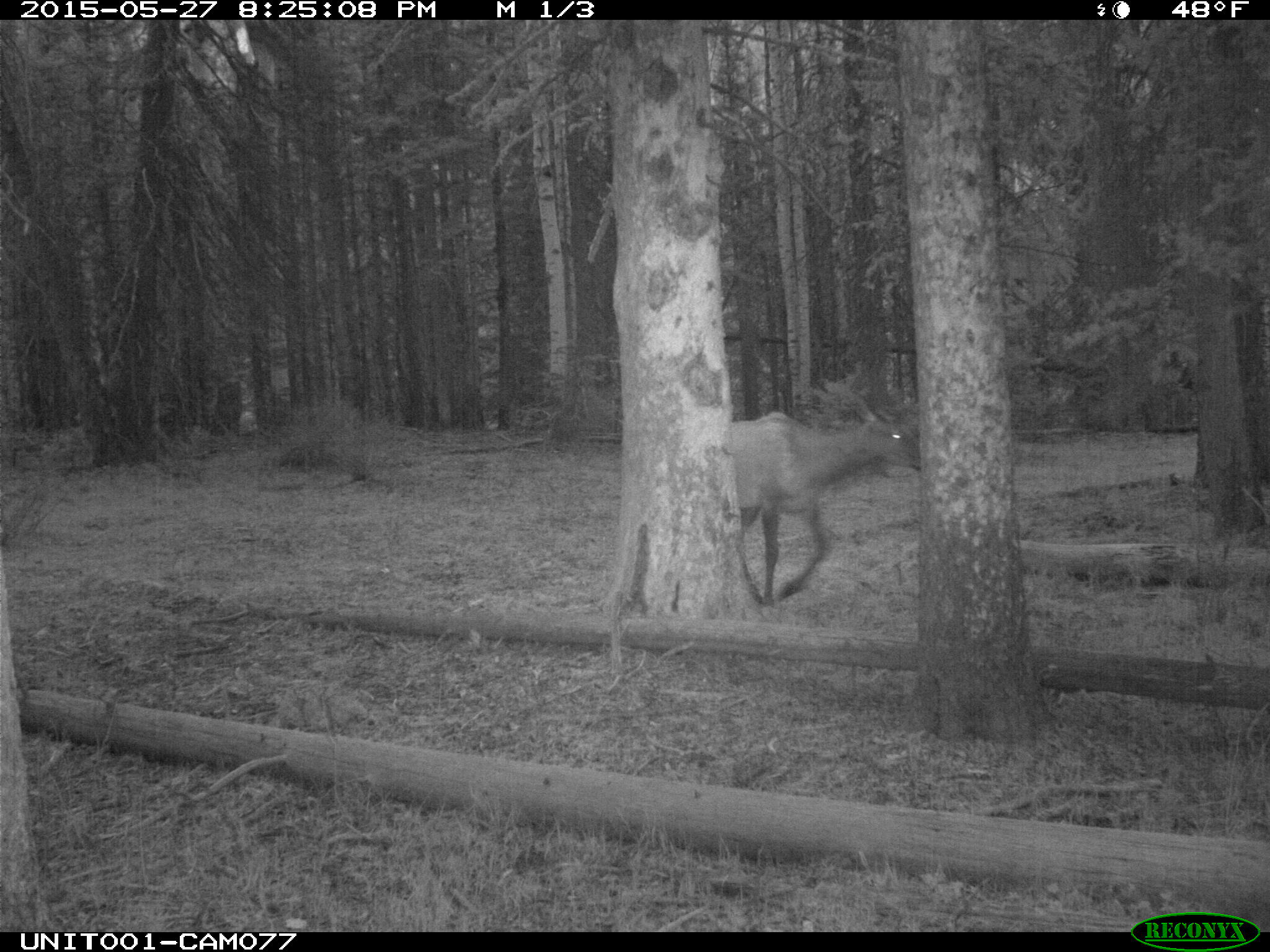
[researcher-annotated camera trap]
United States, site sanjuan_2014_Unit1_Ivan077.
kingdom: Animalia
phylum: Chordata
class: Mammalia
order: Artiodactyla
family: Cervidae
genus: Cervus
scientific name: Cervus elaphus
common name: red deer